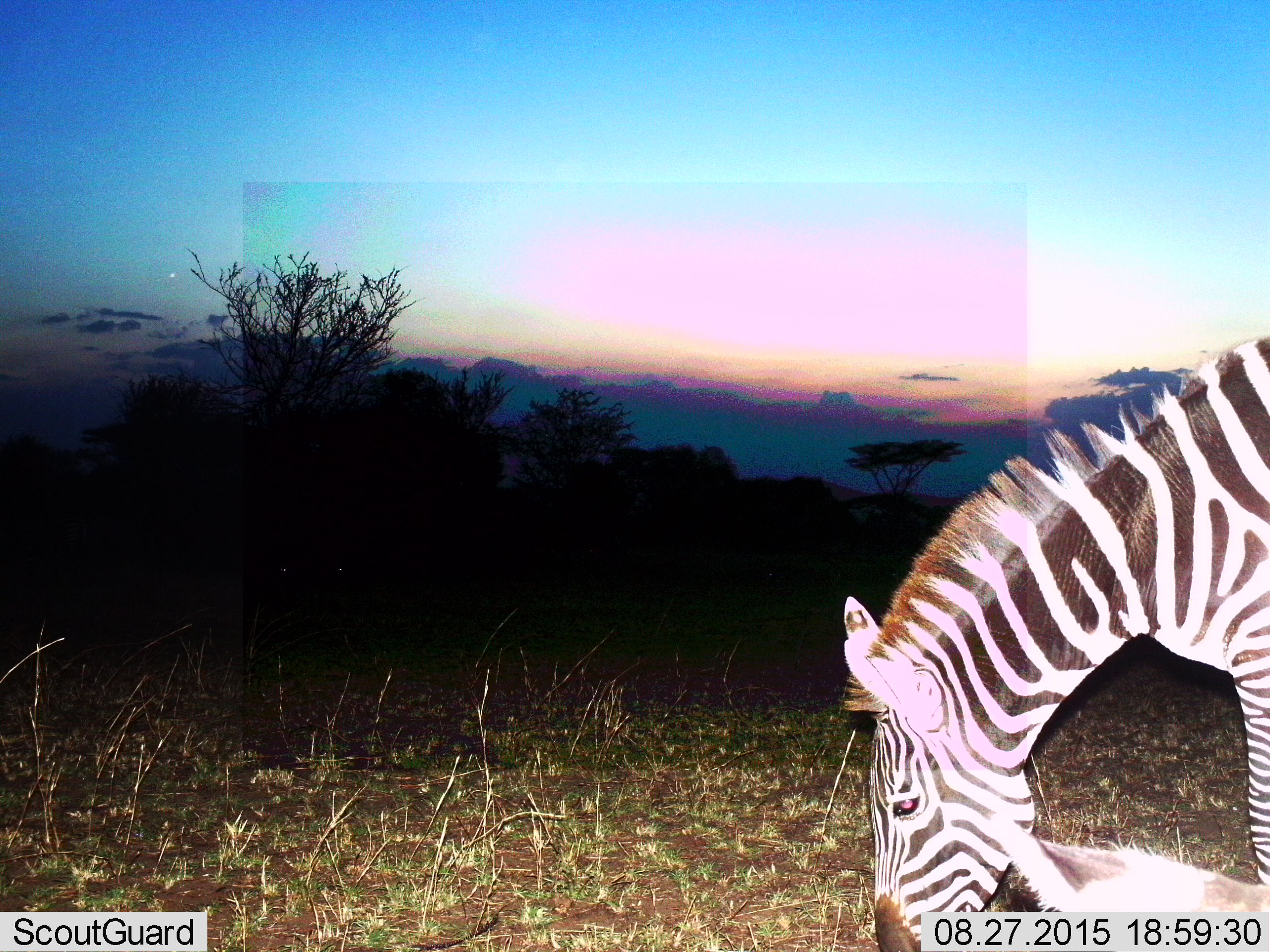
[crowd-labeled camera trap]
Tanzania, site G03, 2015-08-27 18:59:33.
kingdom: Animalia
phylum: Chordata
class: Mammalia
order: Perissodactyla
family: Equidae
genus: Equus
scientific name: Equus quagga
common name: plains zebra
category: zebra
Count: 2.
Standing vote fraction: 47%.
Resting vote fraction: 5%.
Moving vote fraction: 0%.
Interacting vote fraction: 16%.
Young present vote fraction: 11%.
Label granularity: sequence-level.